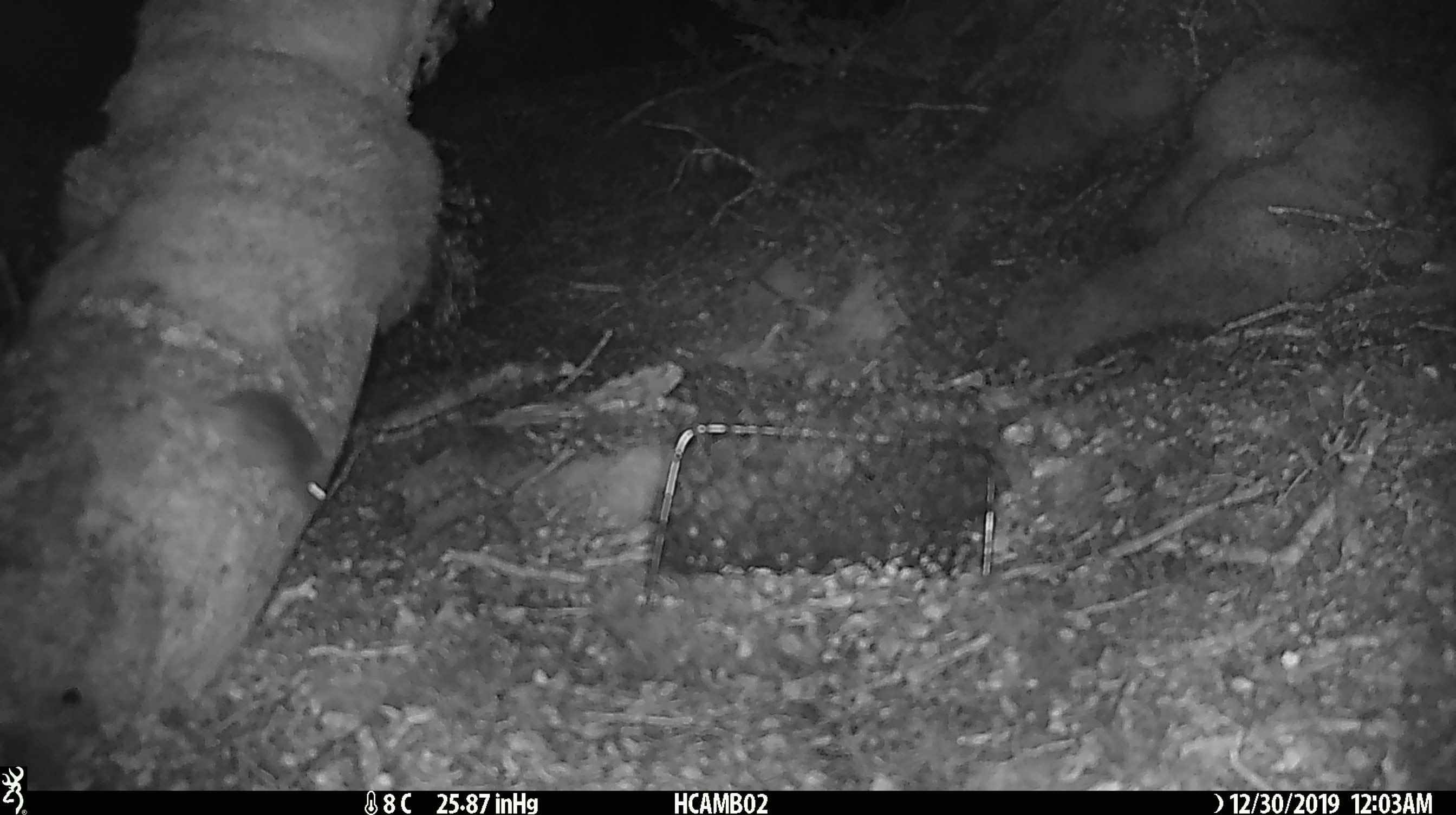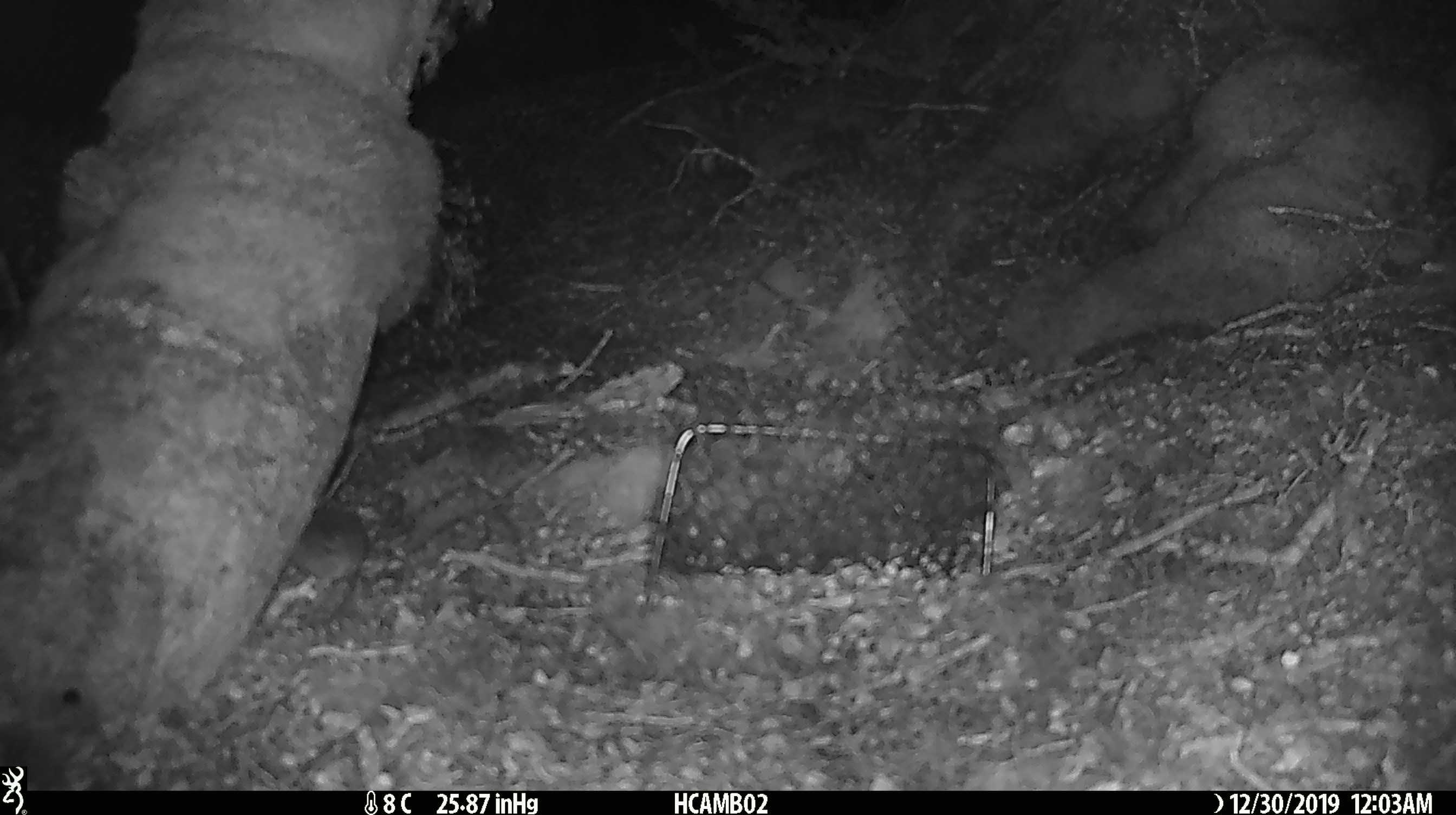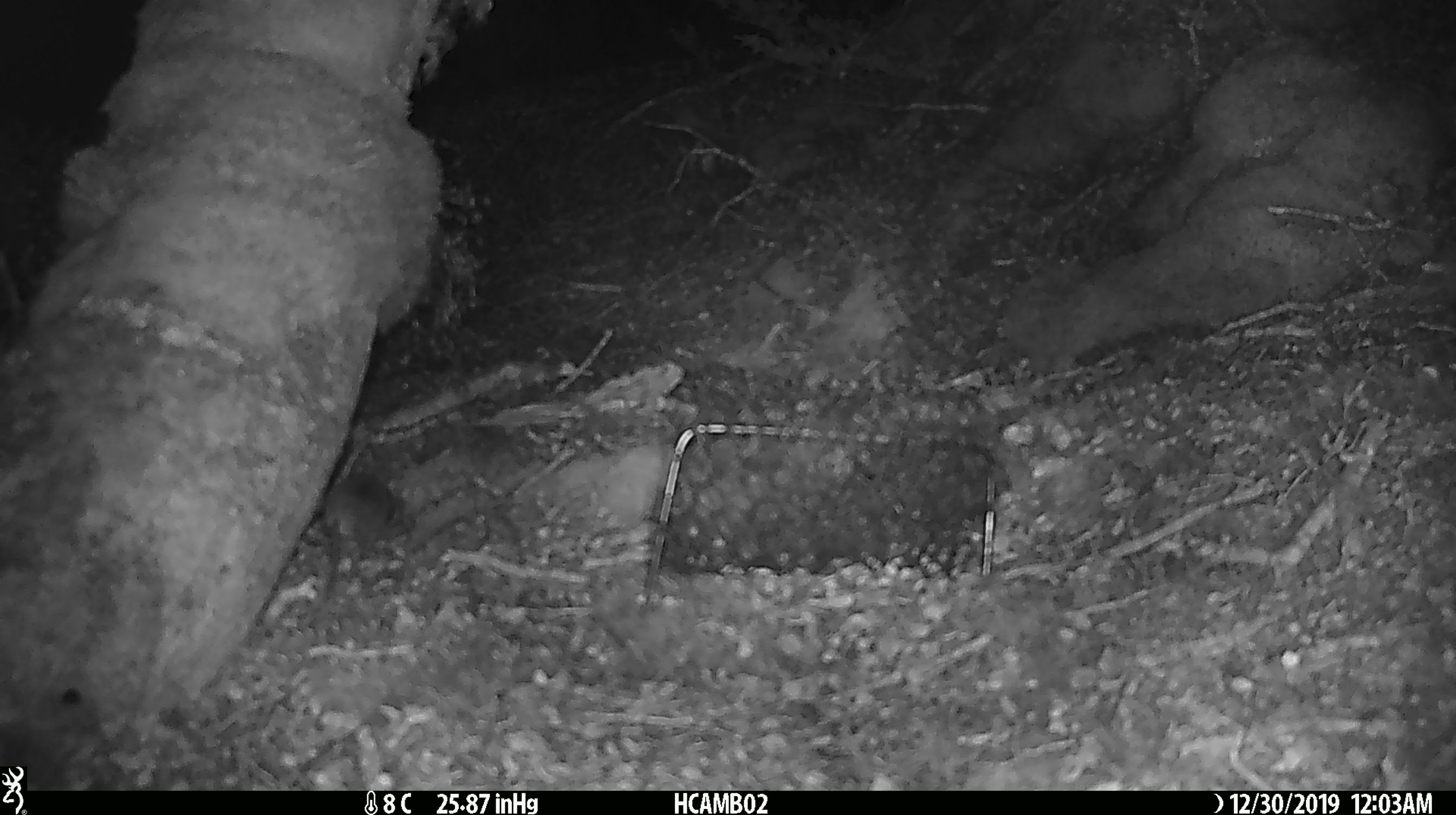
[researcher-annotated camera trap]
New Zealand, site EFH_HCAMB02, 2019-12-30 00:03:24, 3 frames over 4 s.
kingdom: Animalia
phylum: Chordata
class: Mammalia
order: Rodentia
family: Muridae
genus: Mus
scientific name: Mus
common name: mouse